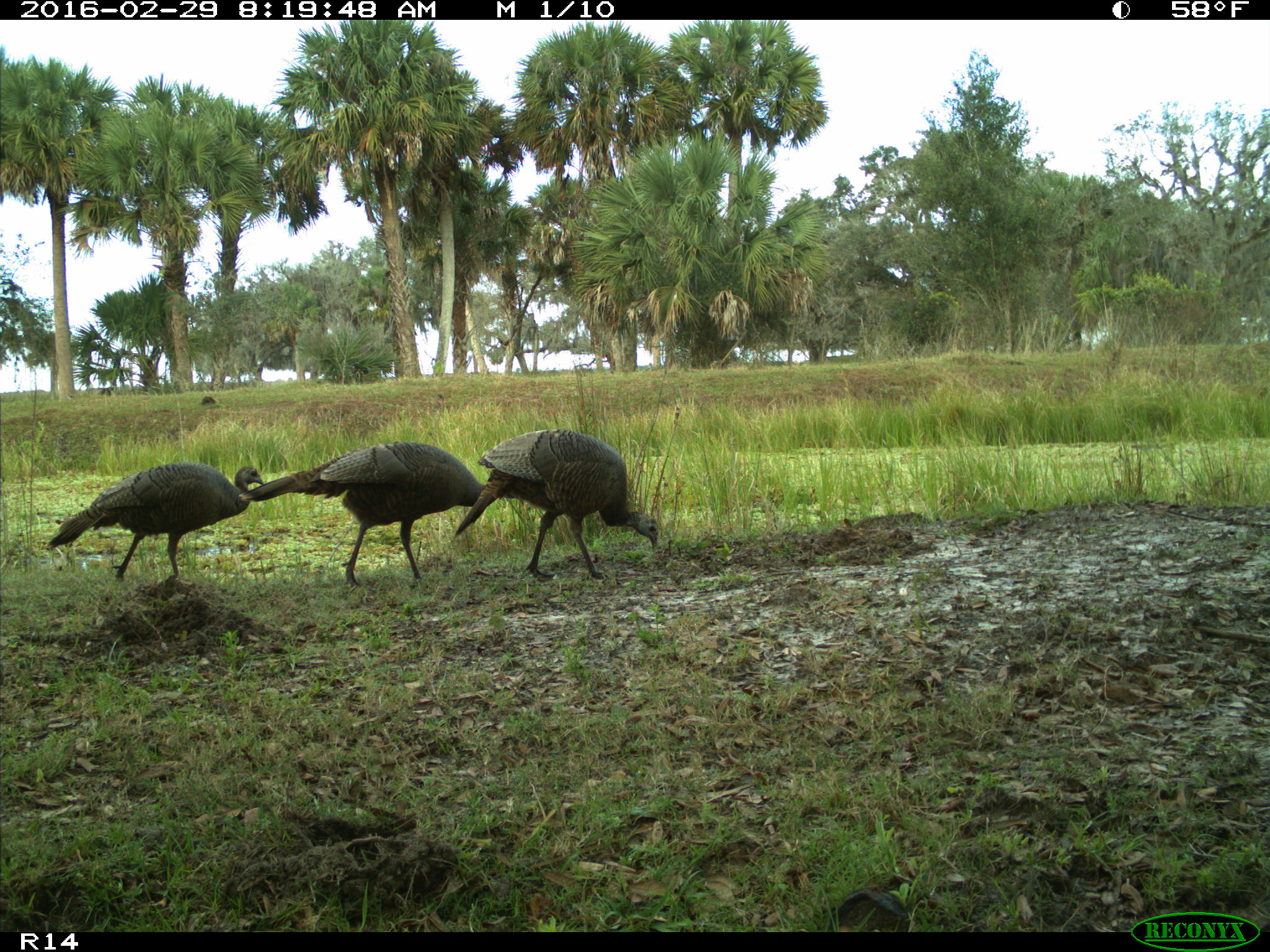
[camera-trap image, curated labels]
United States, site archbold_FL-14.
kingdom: Animalia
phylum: Chordata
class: Aves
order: Galliformes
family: Phasianidae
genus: Meleagris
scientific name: Meleagris gallopavo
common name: wild turkey